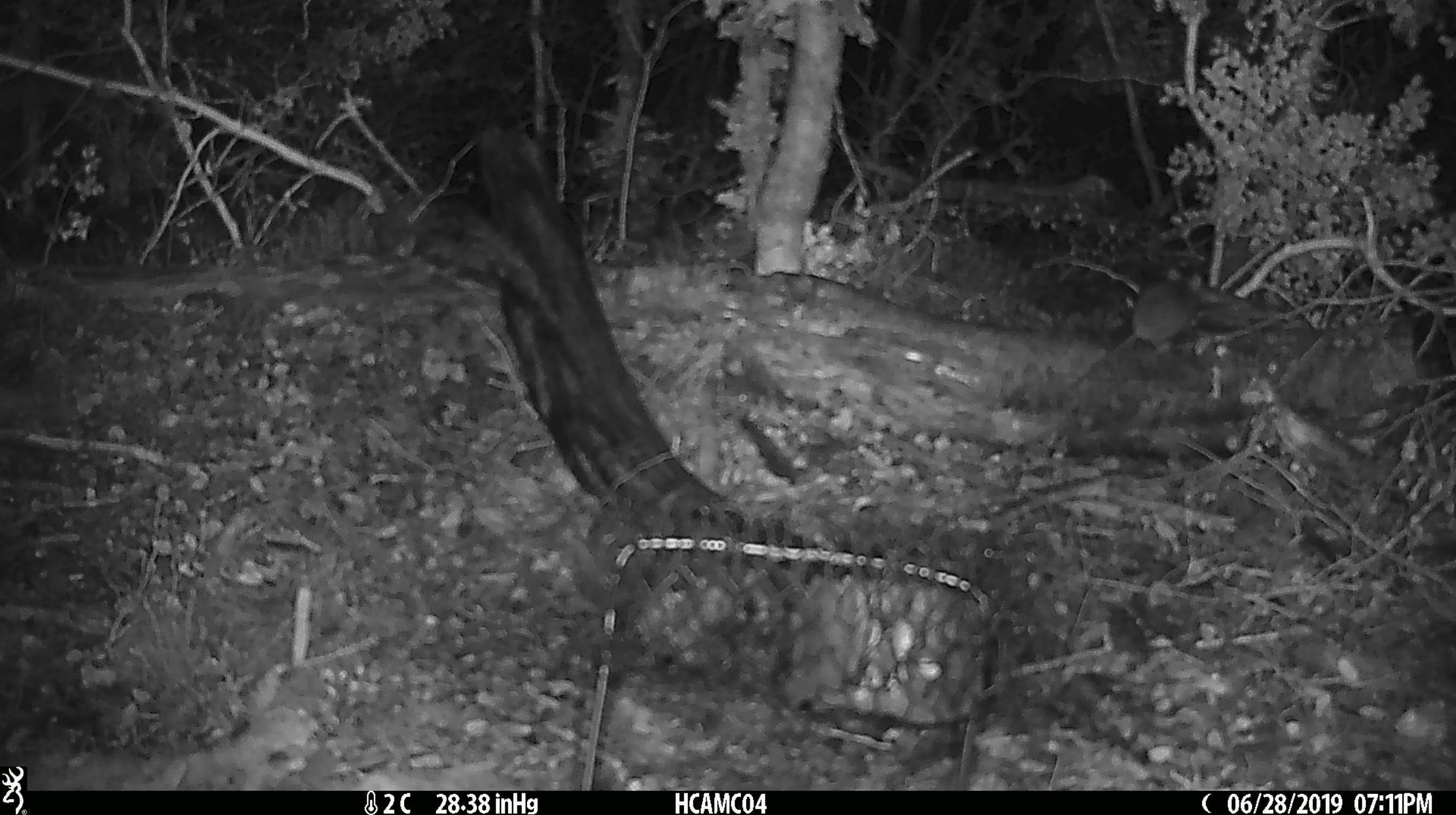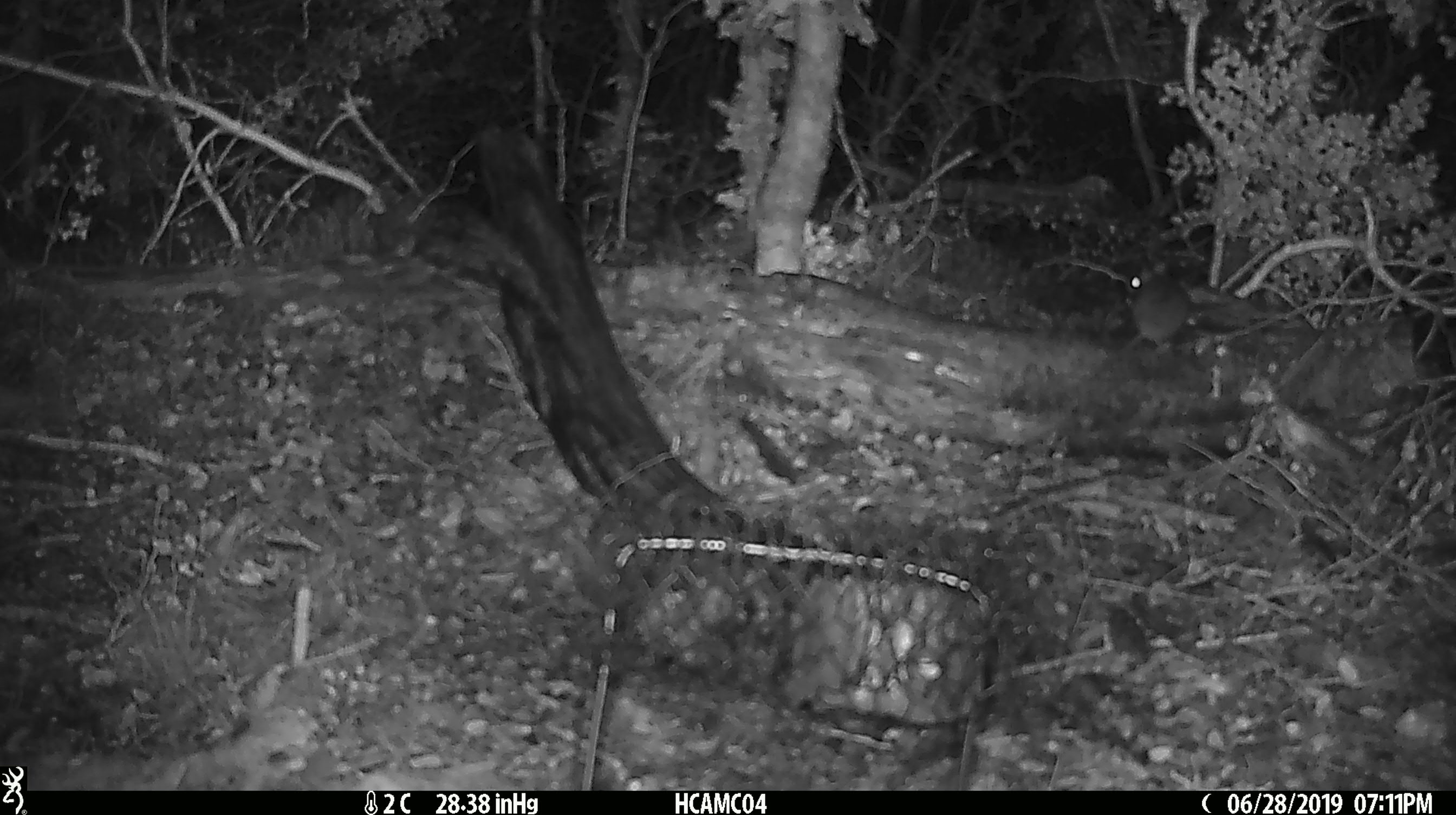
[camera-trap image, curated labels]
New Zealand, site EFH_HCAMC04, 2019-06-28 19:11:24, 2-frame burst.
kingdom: Animalia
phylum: Chordata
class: Mammalia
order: Rodentia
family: Muridae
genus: Mus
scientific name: Mus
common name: mouse